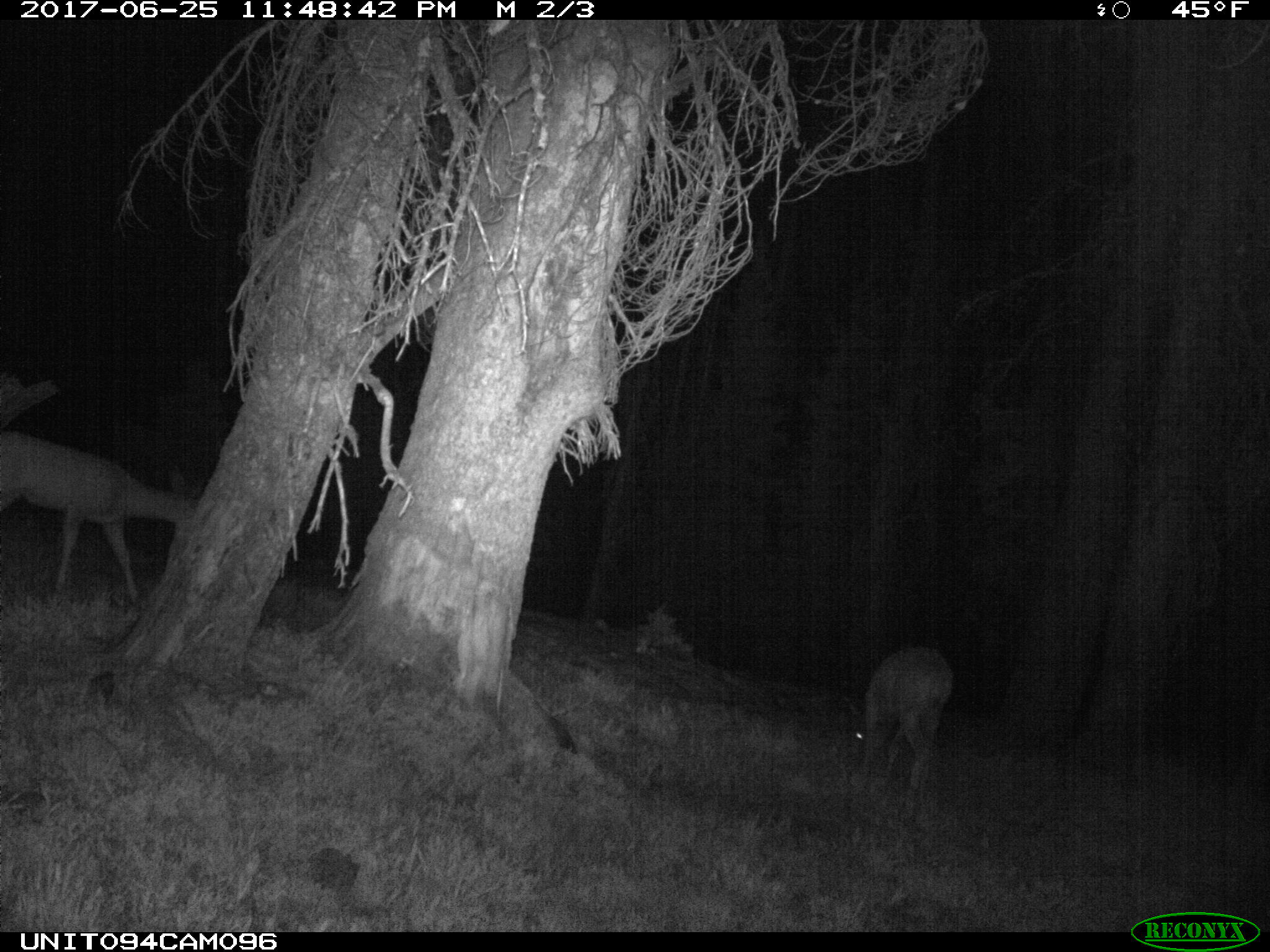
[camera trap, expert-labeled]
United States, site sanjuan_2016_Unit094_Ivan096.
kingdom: Animalia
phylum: Chordata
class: Mammalia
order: Artiodactyla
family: Cervidae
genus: Odocoileus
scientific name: Odocoileus hemionus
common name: mule deer